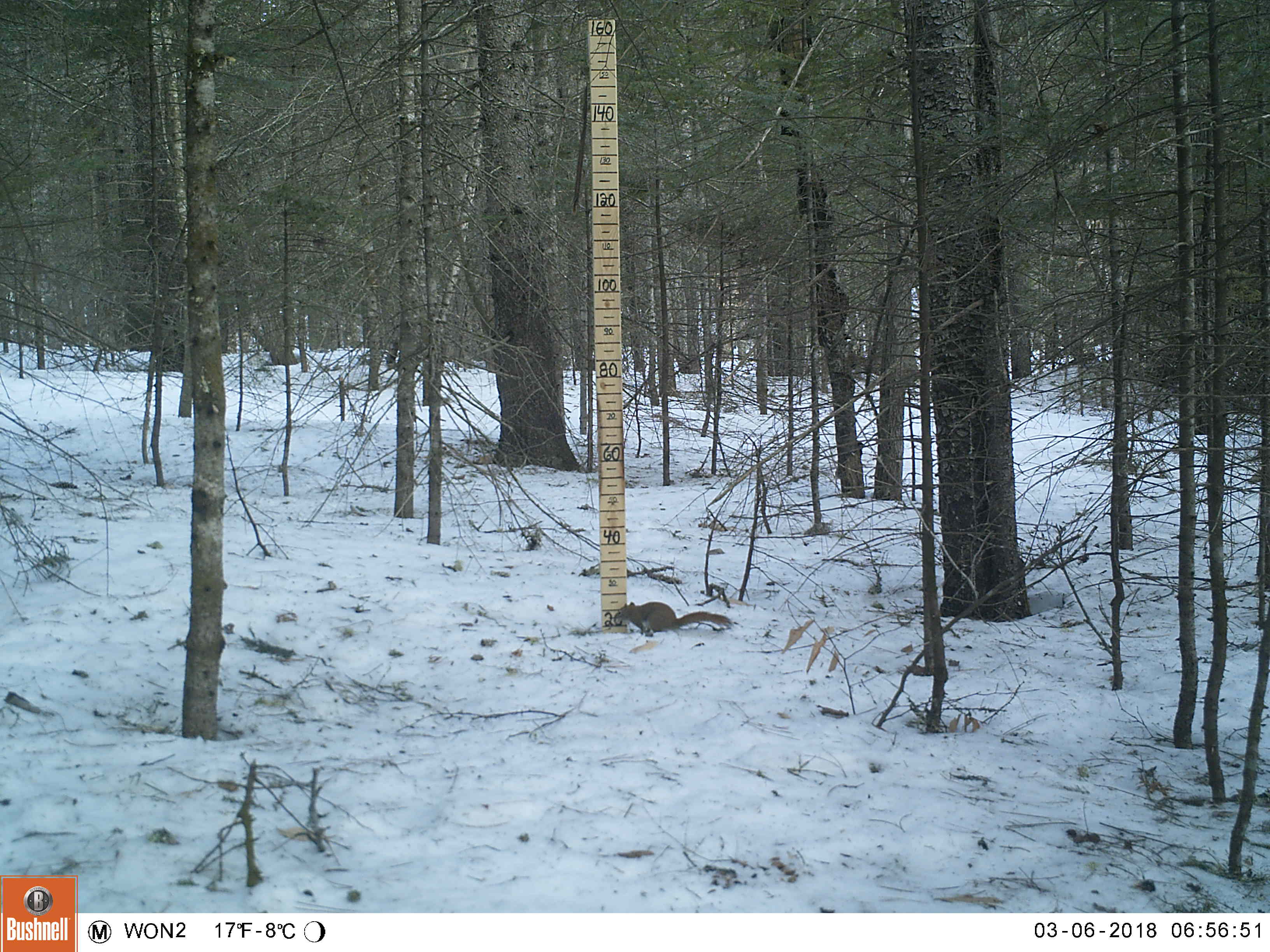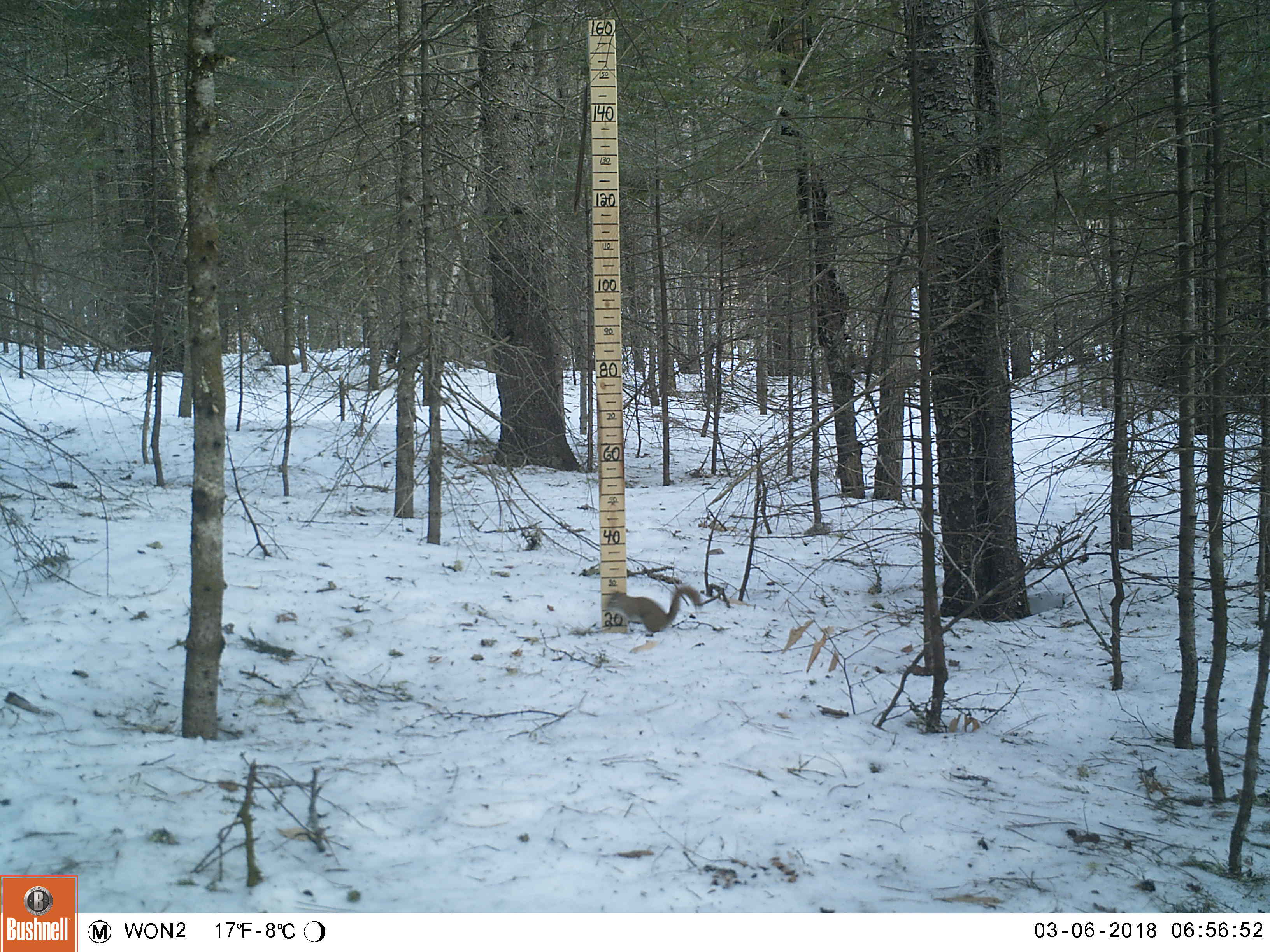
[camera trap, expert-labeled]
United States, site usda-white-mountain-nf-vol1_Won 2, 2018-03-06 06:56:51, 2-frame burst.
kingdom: Animalia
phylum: Chordata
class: Mammalia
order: Rodentia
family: Sciuridae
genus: Tamiasciurus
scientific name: Tamiasciurus hudsonicus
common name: red squirrel